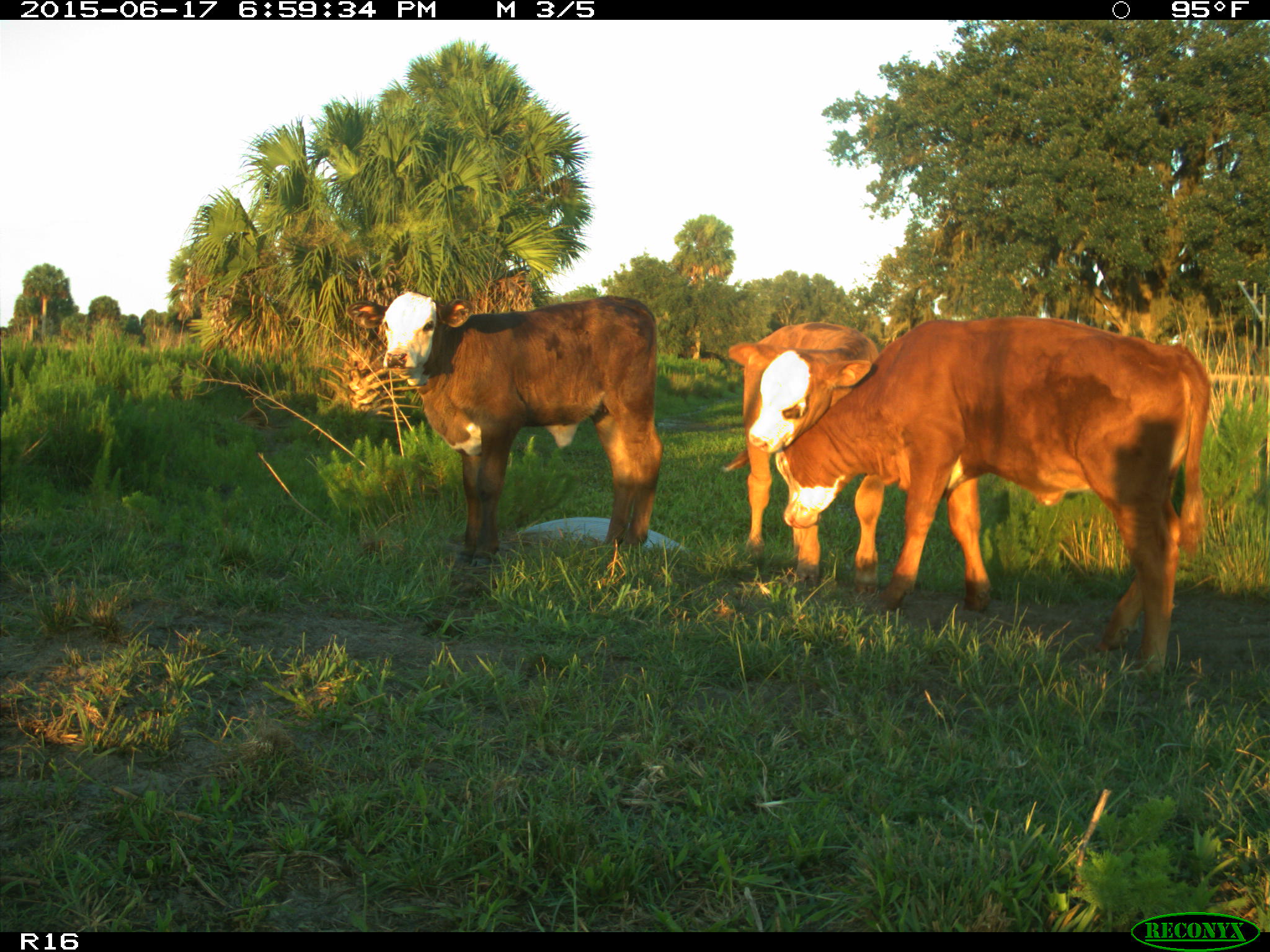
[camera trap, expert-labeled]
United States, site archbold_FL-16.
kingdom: Animalia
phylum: Chordata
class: Mammalia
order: Artiodactyla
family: Bovidae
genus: Bos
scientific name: Bos taurus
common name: domestic cow